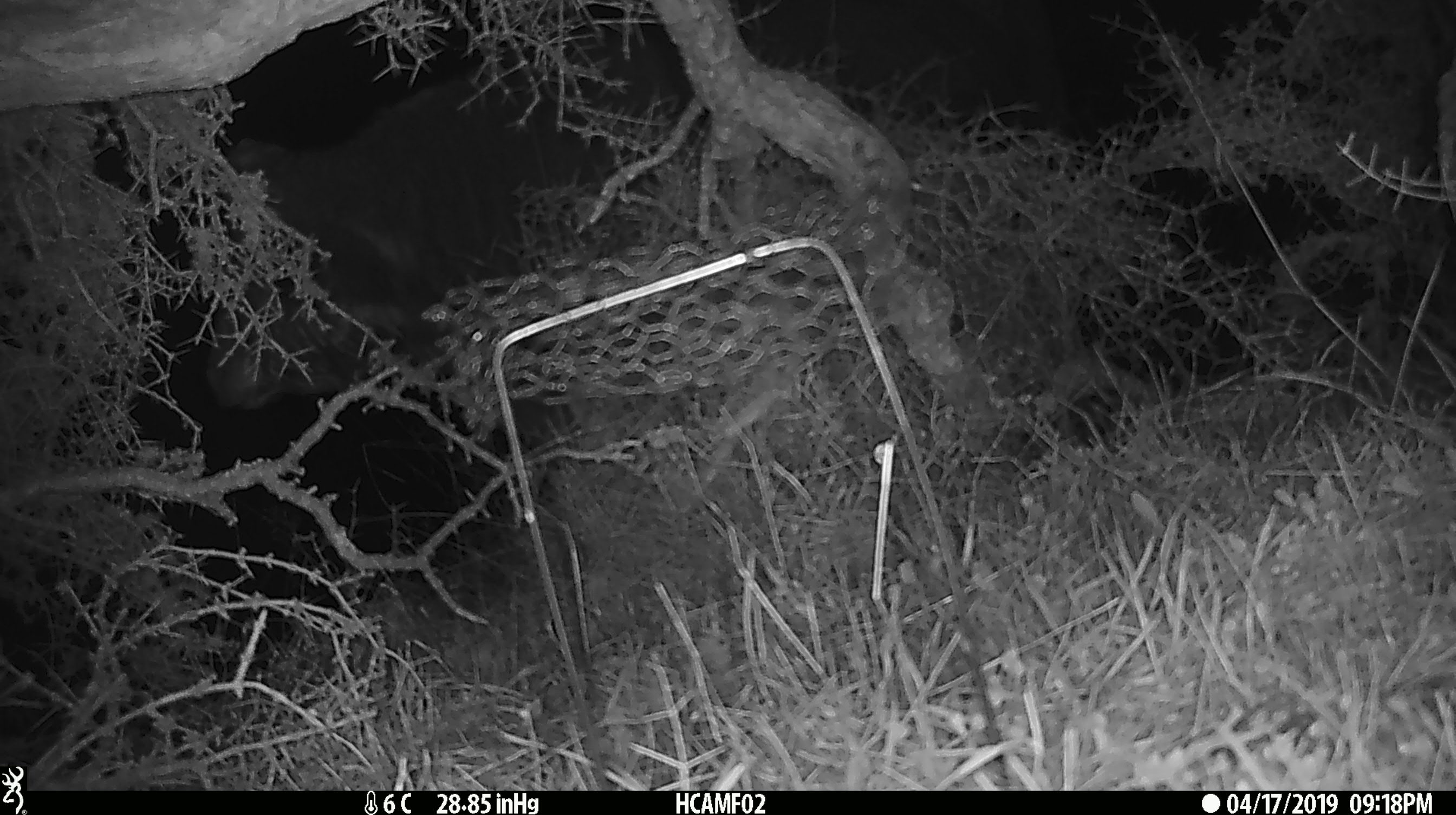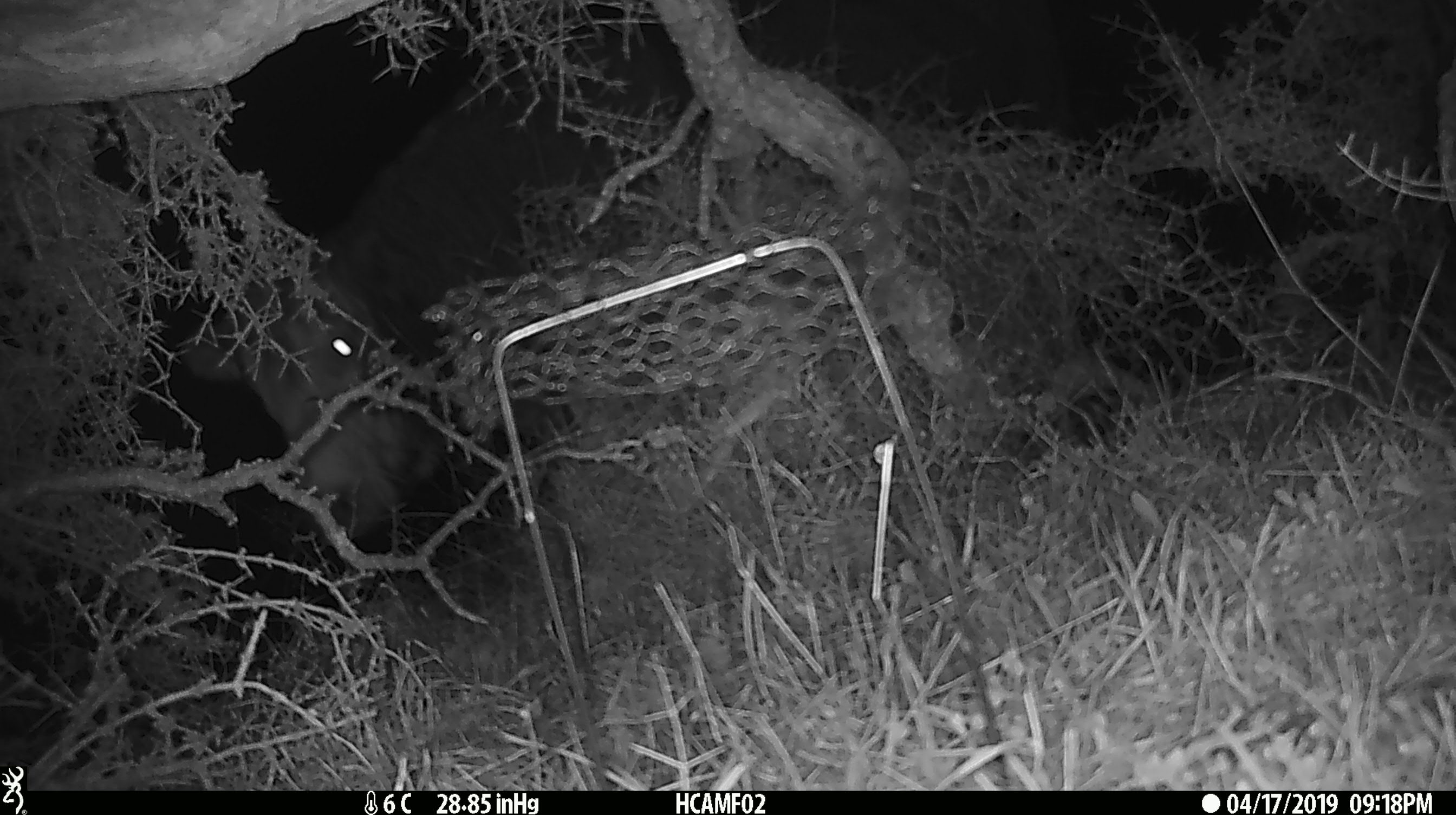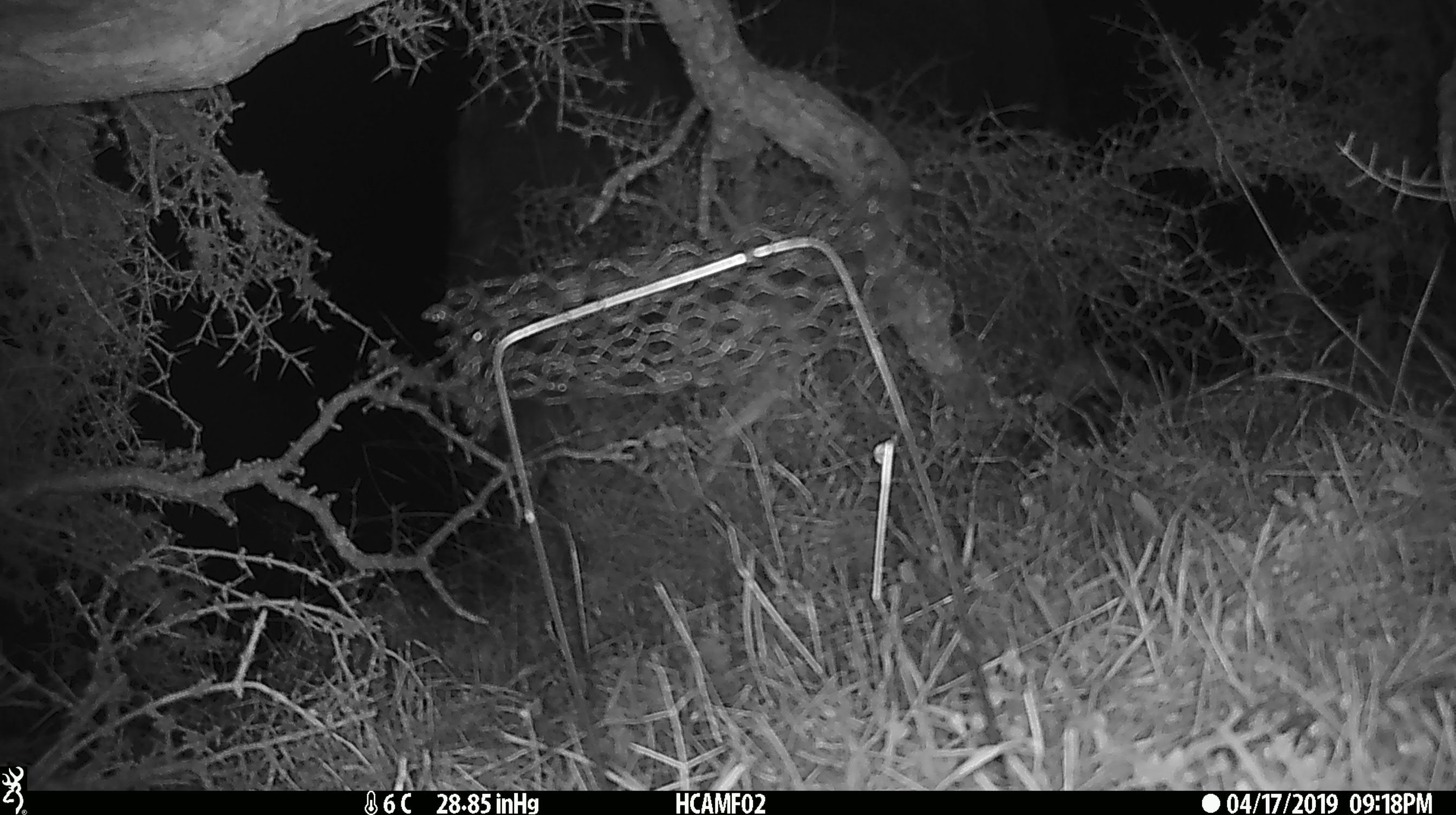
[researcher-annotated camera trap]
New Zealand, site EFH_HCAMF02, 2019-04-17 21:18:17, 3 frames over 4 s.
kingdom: Animalia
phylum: Chordata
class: Mammalia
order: Artiodactyla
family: Bovidae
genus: Bos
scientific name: Bos taurus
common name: domestic cow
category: cow